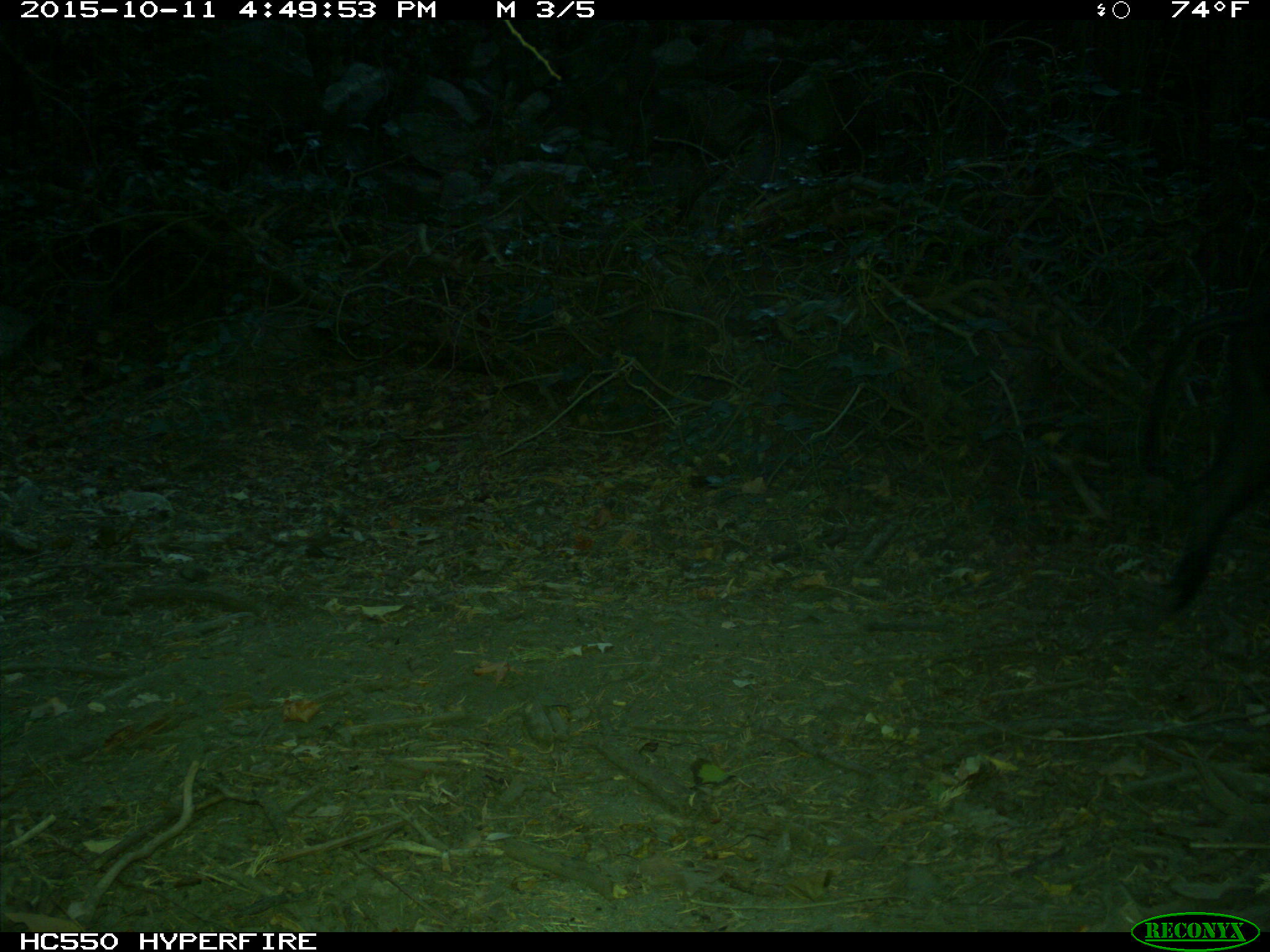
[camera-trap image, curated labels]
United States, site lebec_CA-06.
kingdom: Animalia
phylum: Chordata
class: Mammalia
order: Artiodactyla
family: Suidae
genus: Sus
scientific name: Sus scrofa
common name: wild boar